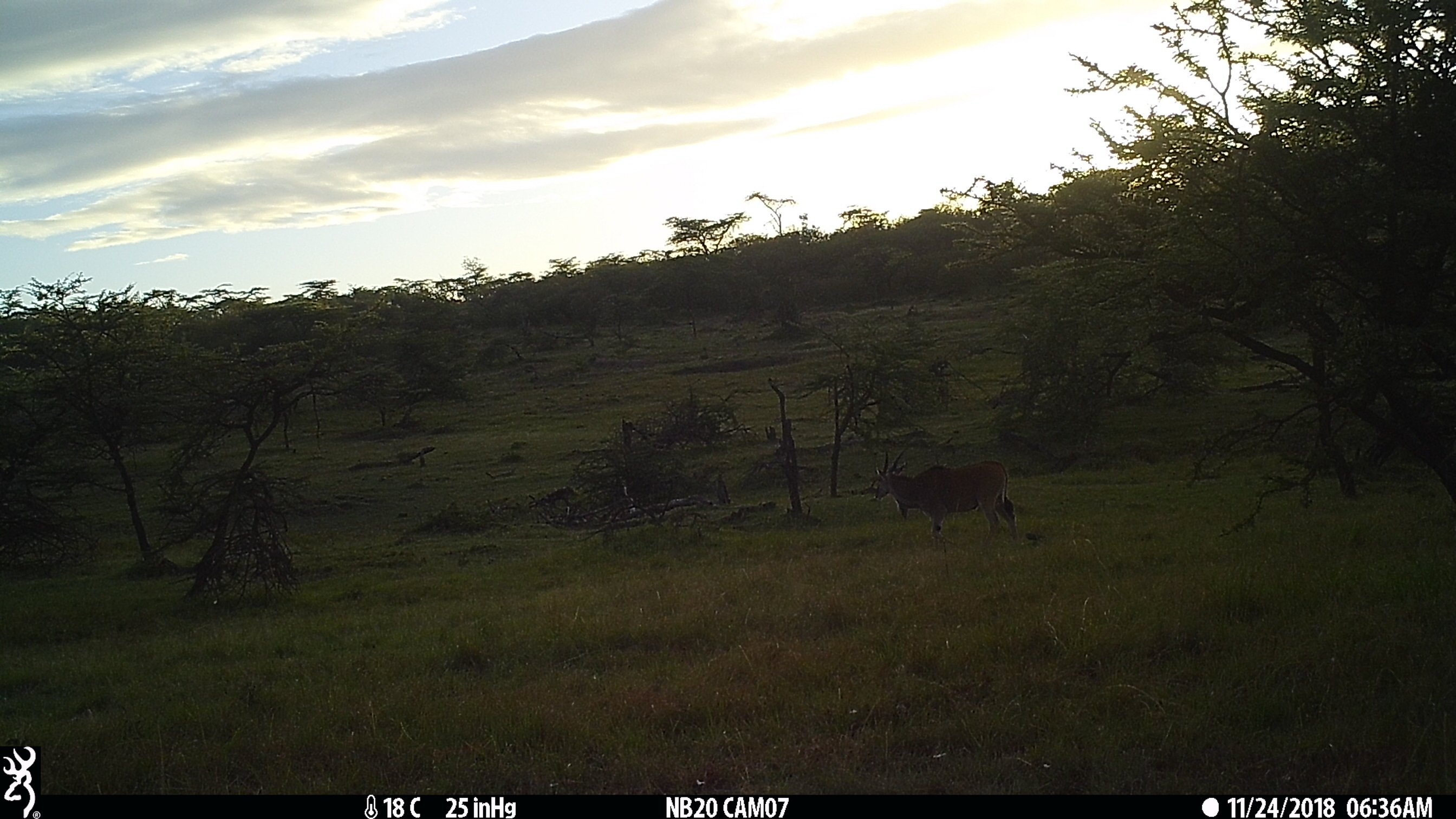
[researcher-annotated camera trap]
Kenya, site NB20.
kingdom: Animalia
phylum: Chordata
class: Mammalia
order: Artiodactyla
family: Bovidae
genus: Tragelaphus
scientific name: Tragelaphus oryx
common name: eland